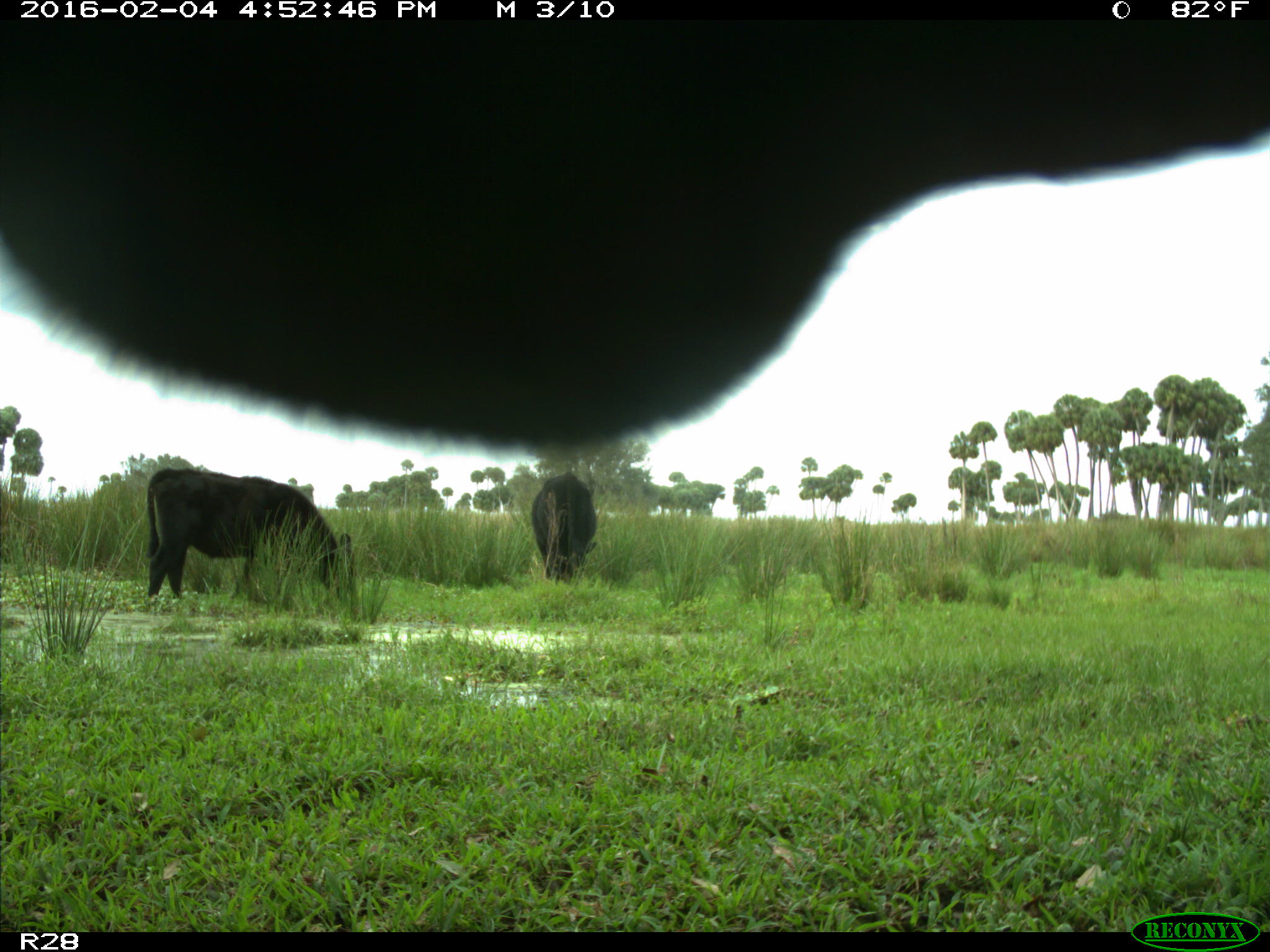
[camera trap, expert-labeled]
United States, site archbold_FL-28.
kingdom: Animalia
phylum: Chordata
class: Mammalia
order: Artiodactyla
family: Bovidae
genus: Bos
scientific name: Bos taurus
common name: domestic cow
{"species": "Bos taurus (domestic cow)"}